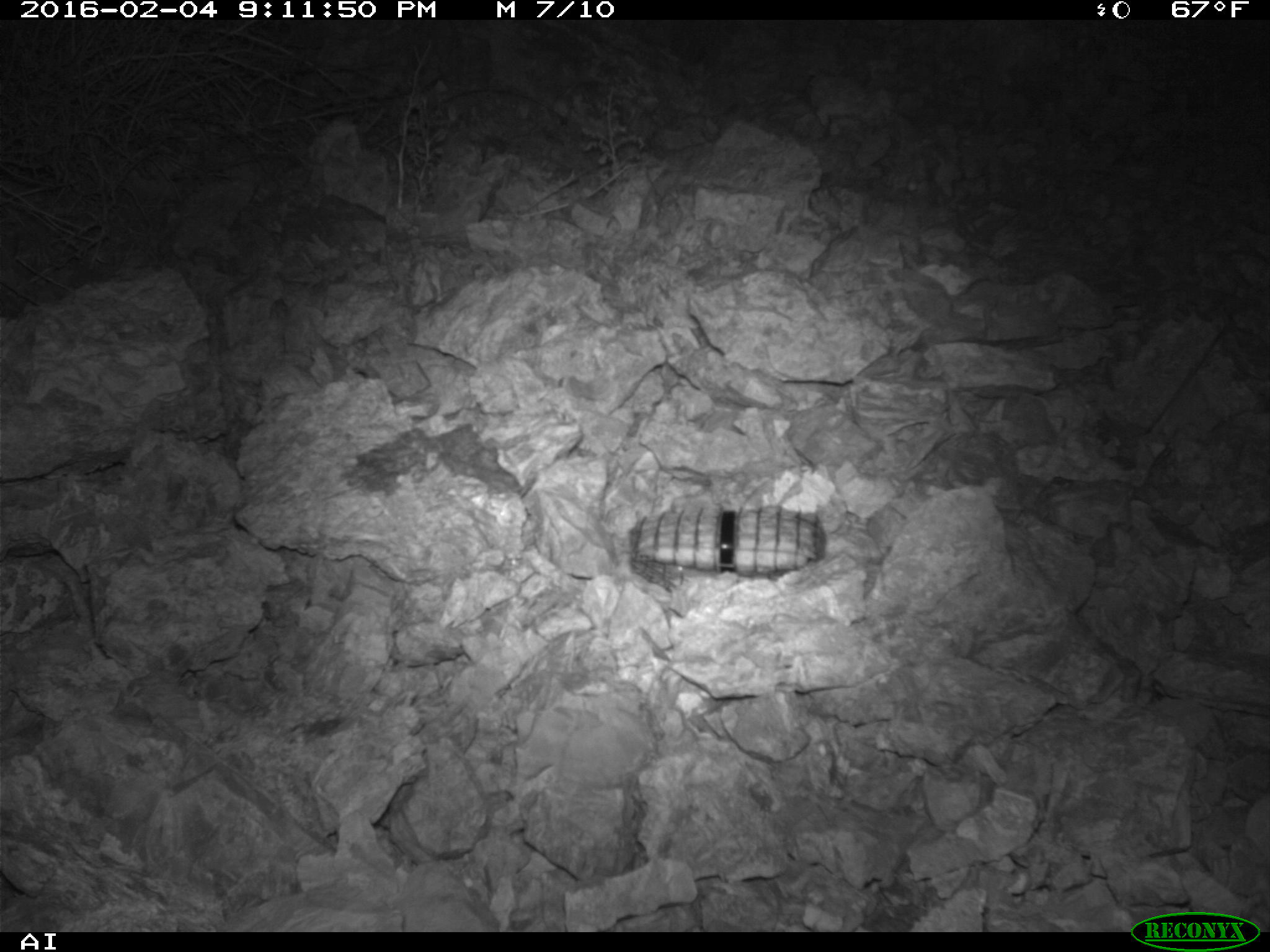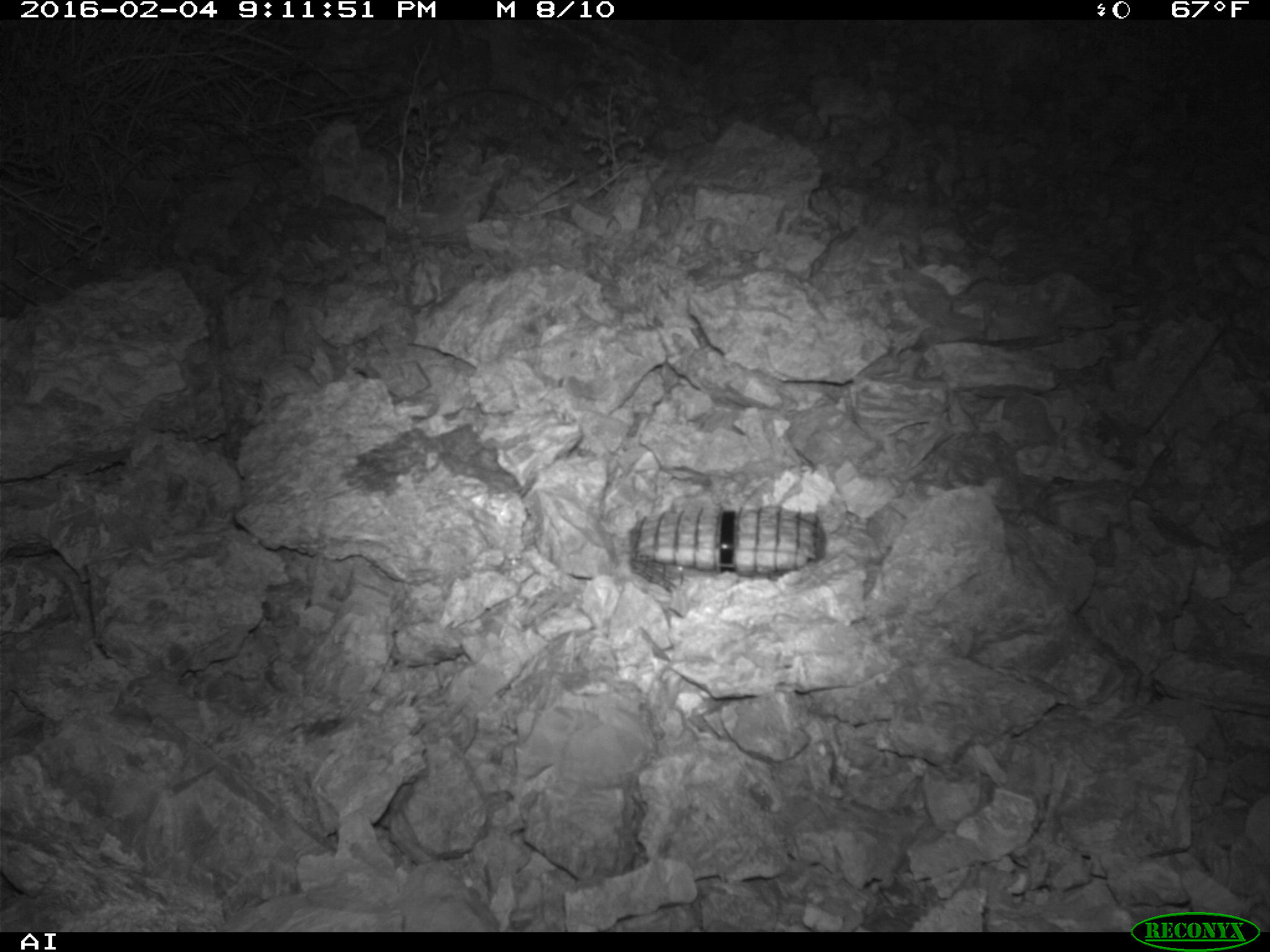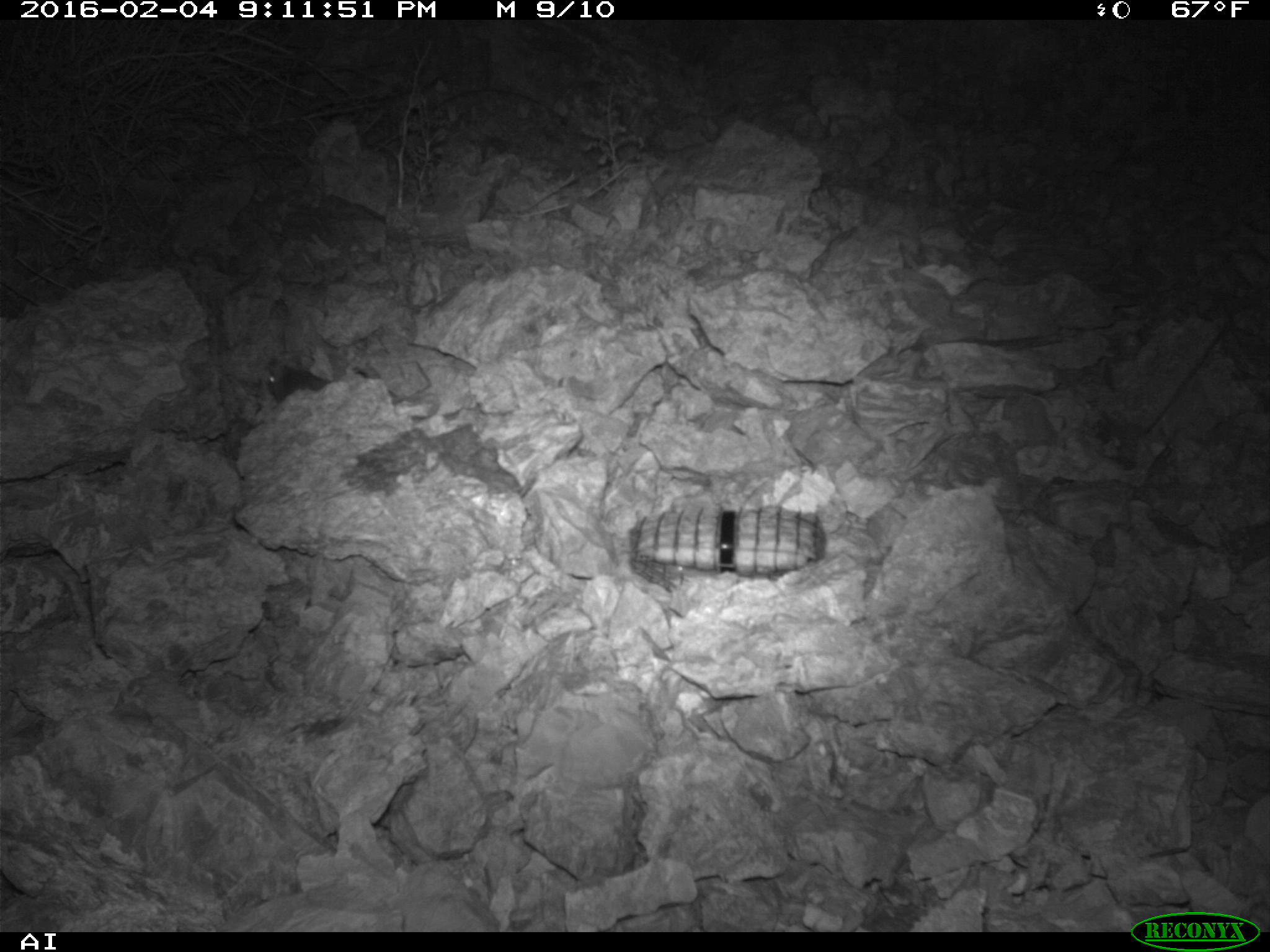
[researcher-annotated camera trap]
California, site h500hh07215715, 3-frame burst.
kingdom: Animalia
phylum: Chordata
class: Mammalia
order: Rodentia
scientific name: Rodentia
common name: rodent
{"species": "rodent (Rodentia)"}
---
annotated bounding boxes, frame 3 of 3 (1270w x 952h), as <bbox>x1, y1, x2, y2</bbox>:
rodent: <bbox>269, 347, 329, 405</bbox>